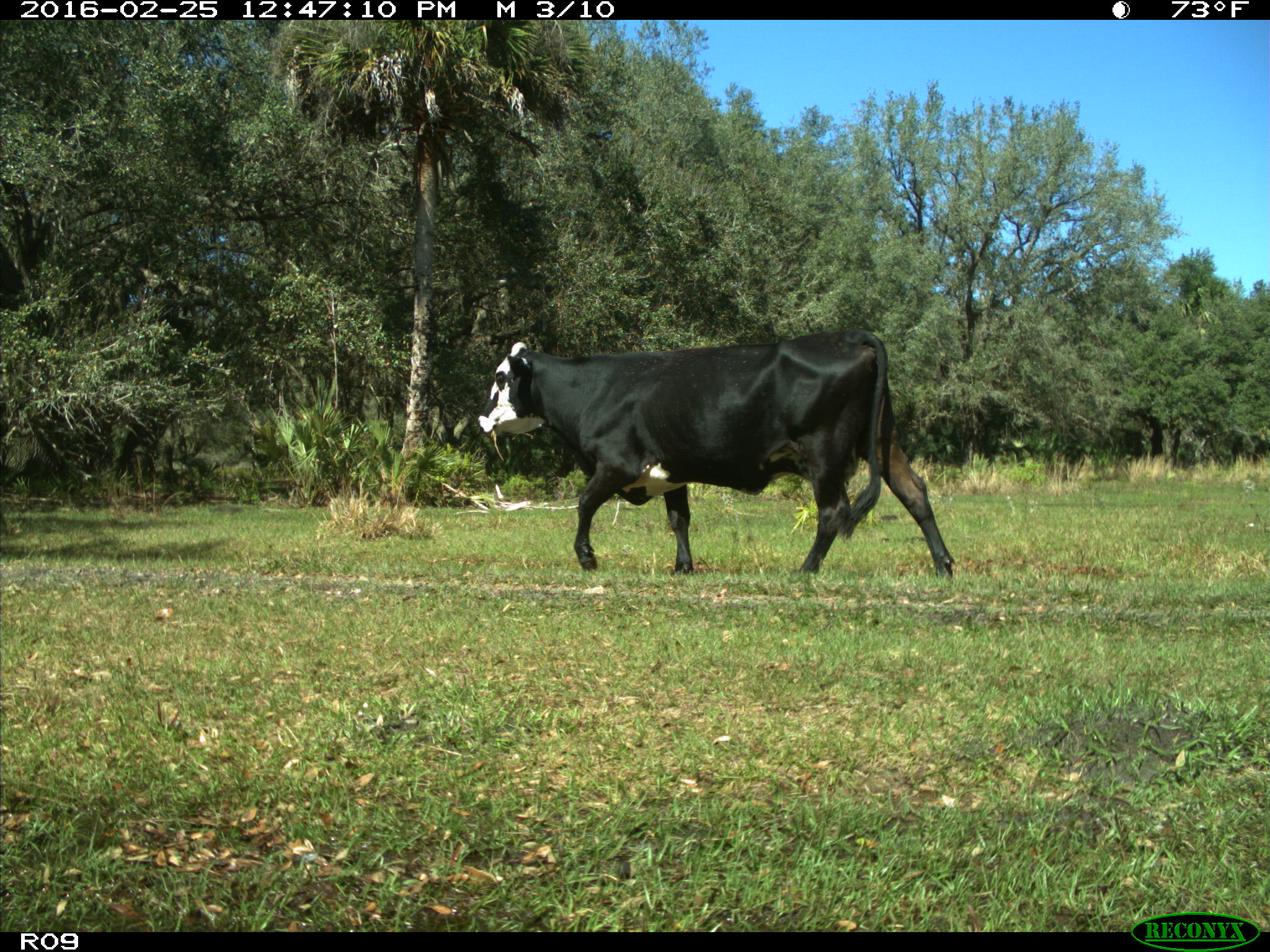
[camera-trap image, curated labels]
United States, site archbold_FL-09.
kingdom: Animalia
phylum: Chordata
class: Mammalia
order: Artiodactyla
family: Bovidae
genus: Bos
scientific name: Bos taurus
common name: domestic cow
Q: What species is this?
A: Bos taurus (domestic cow).